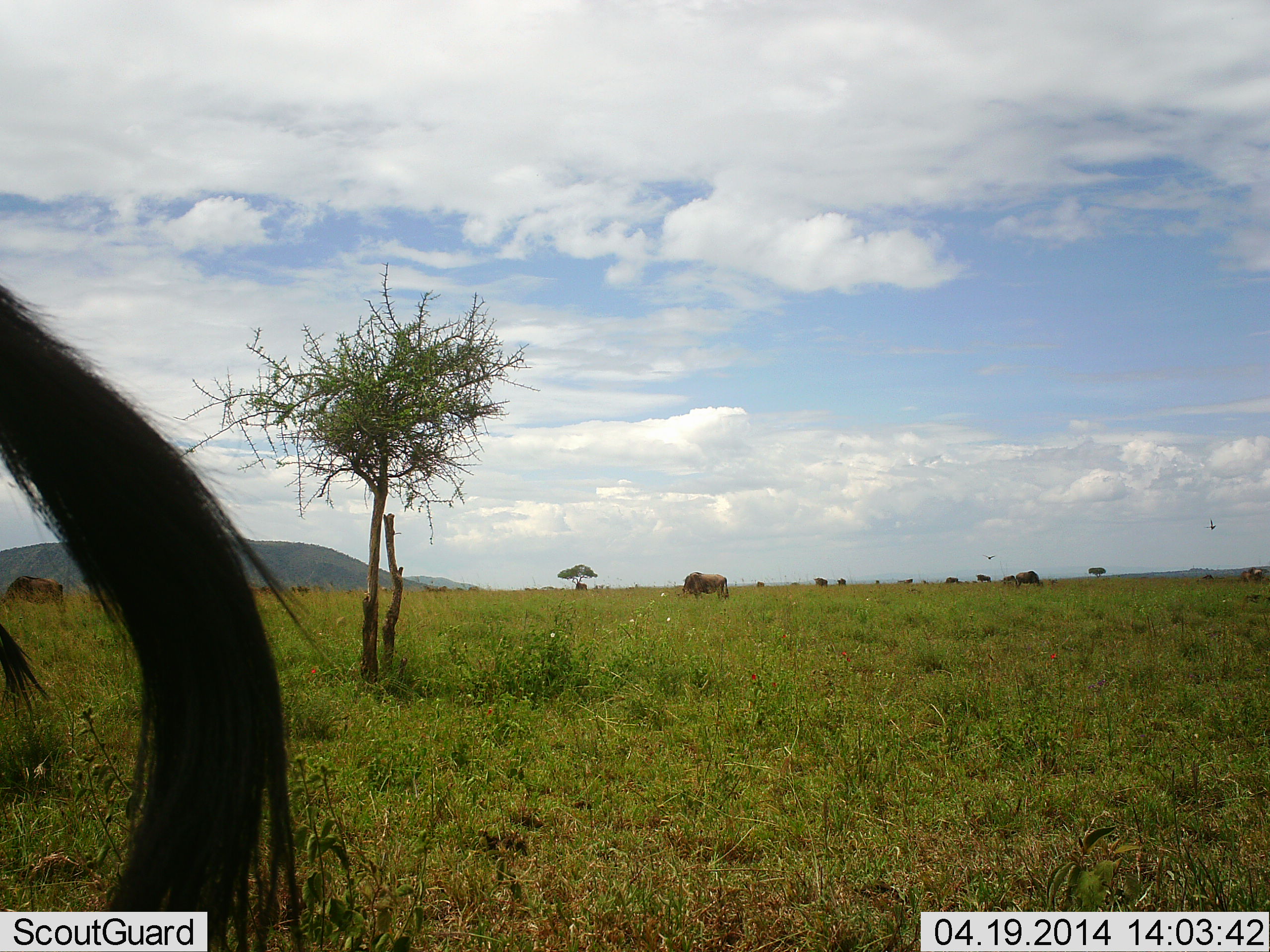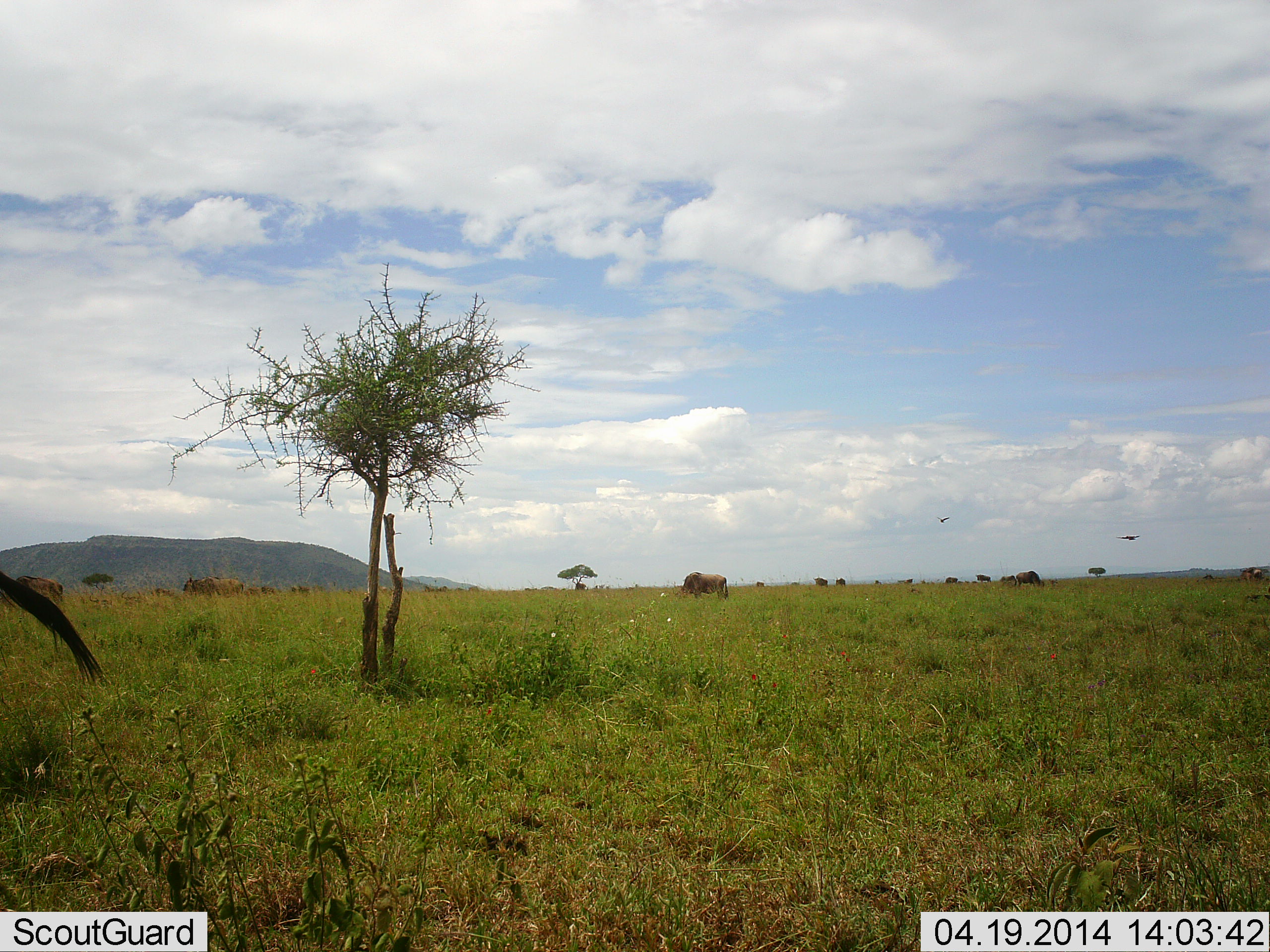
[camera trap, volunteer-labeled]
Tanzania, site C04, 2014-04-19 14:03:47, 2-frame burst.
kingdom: Animalia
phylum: Chordata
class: Mammalia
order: Artiodactyla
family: Bovidae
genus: Connochaetes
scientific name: Connochaetes taurinus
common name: blue wildebeest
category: wildebeest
Wildebeest (blue wildebeest) (Connochaetes taurinus), count 10. Behavior (volunteer vote fractions): standing 47%, resting 5%, moving 47%, interacting 3%. Young present (vote fraction): 0%. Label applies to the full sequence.